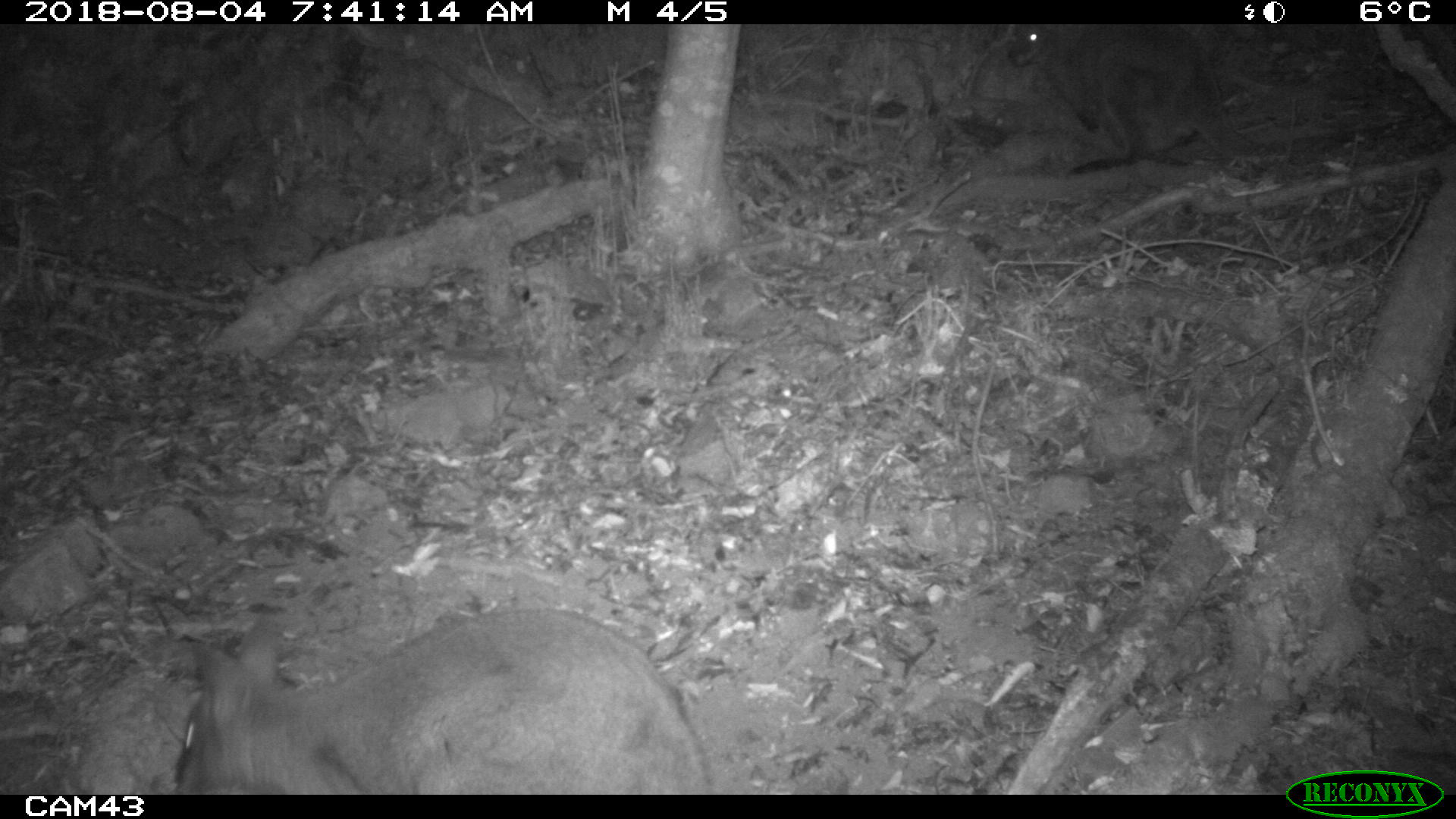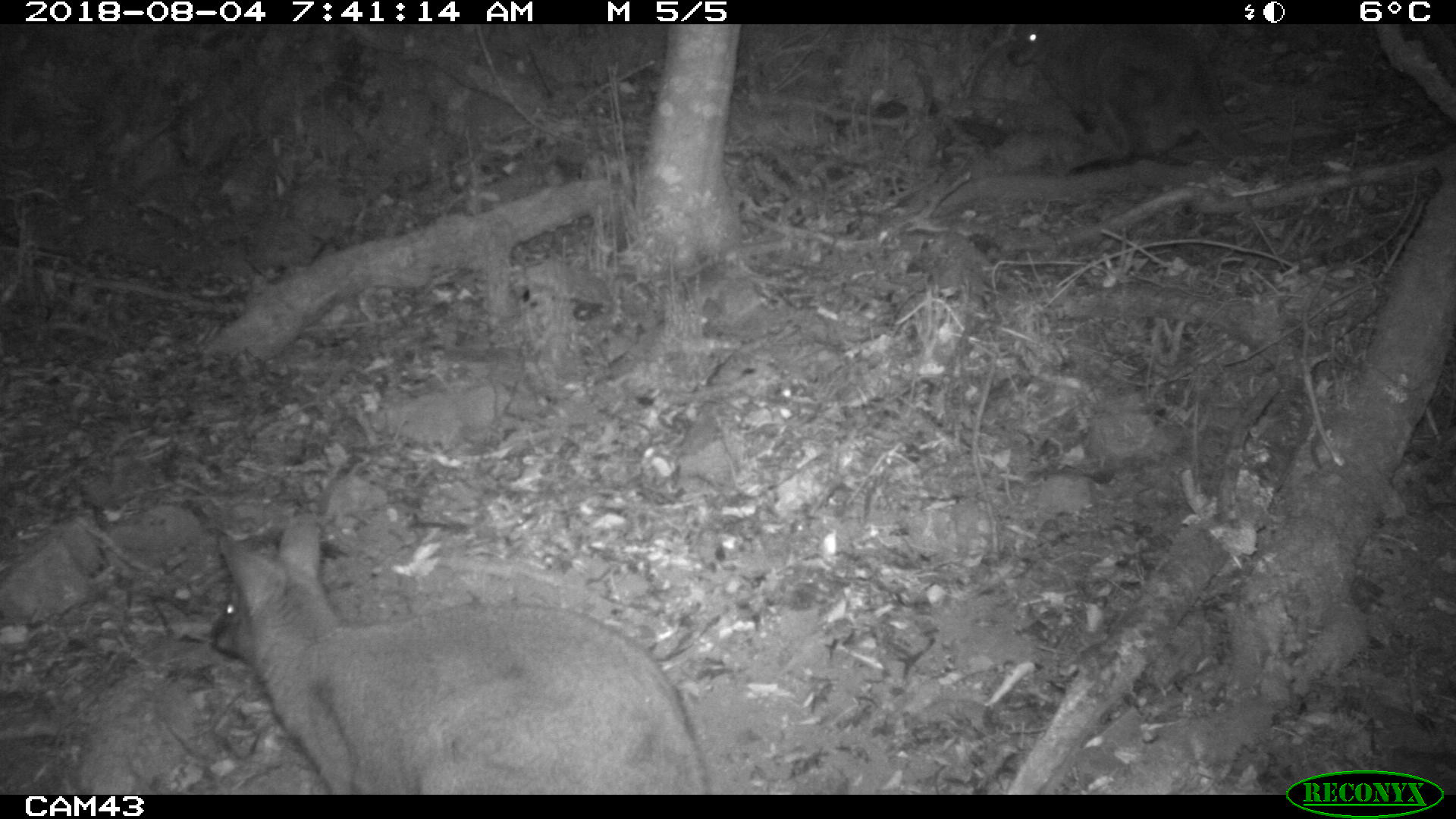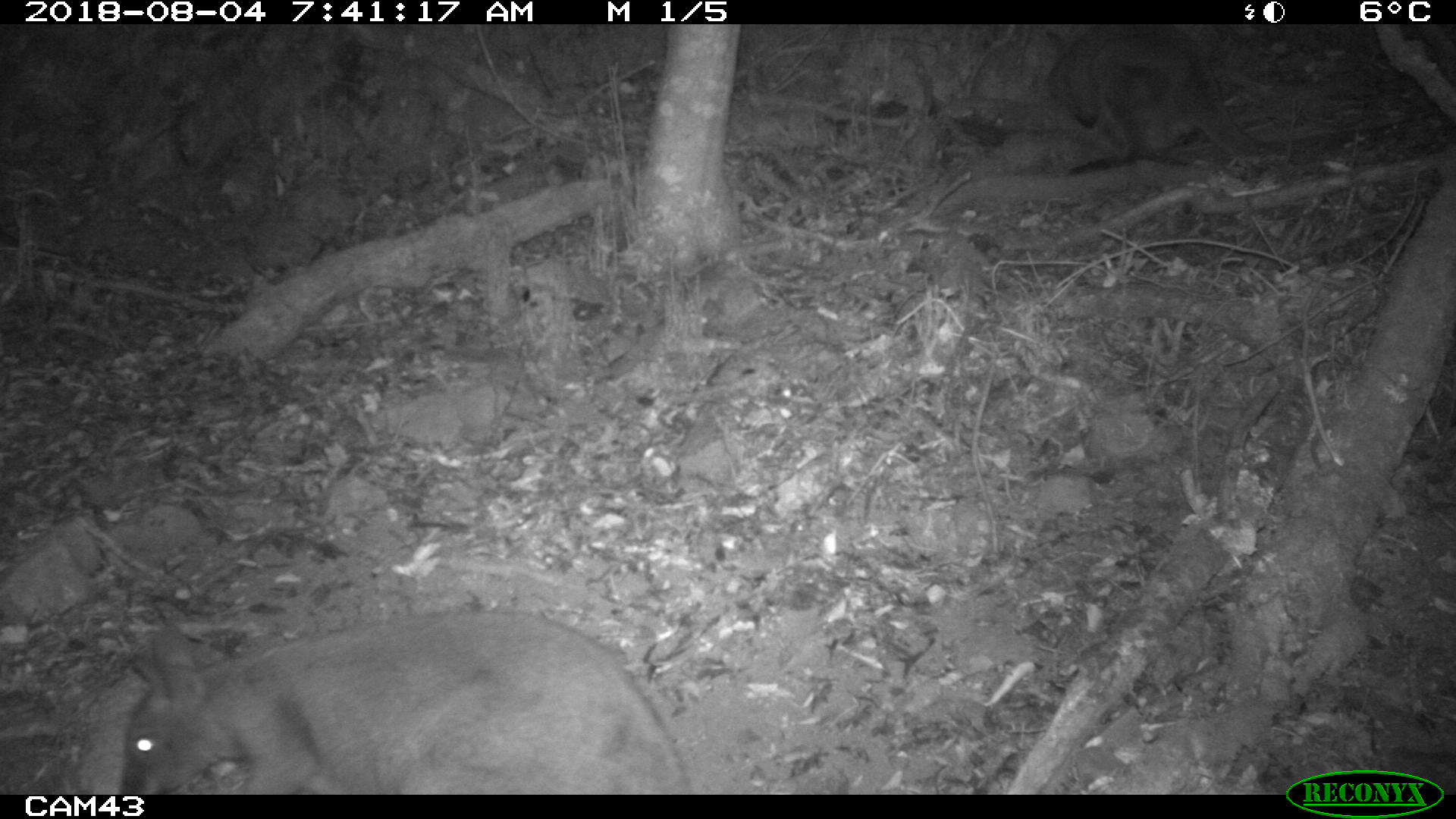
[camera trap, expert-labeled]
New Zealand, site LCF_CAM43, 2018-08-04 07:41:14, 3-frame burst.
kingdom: Animalia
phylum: Chordata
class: Mammalia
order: Diprotodontia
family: Macropodidae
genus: Notamacropus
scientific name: Notamacropus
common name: wallaby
Wallaby (Notamacropus).